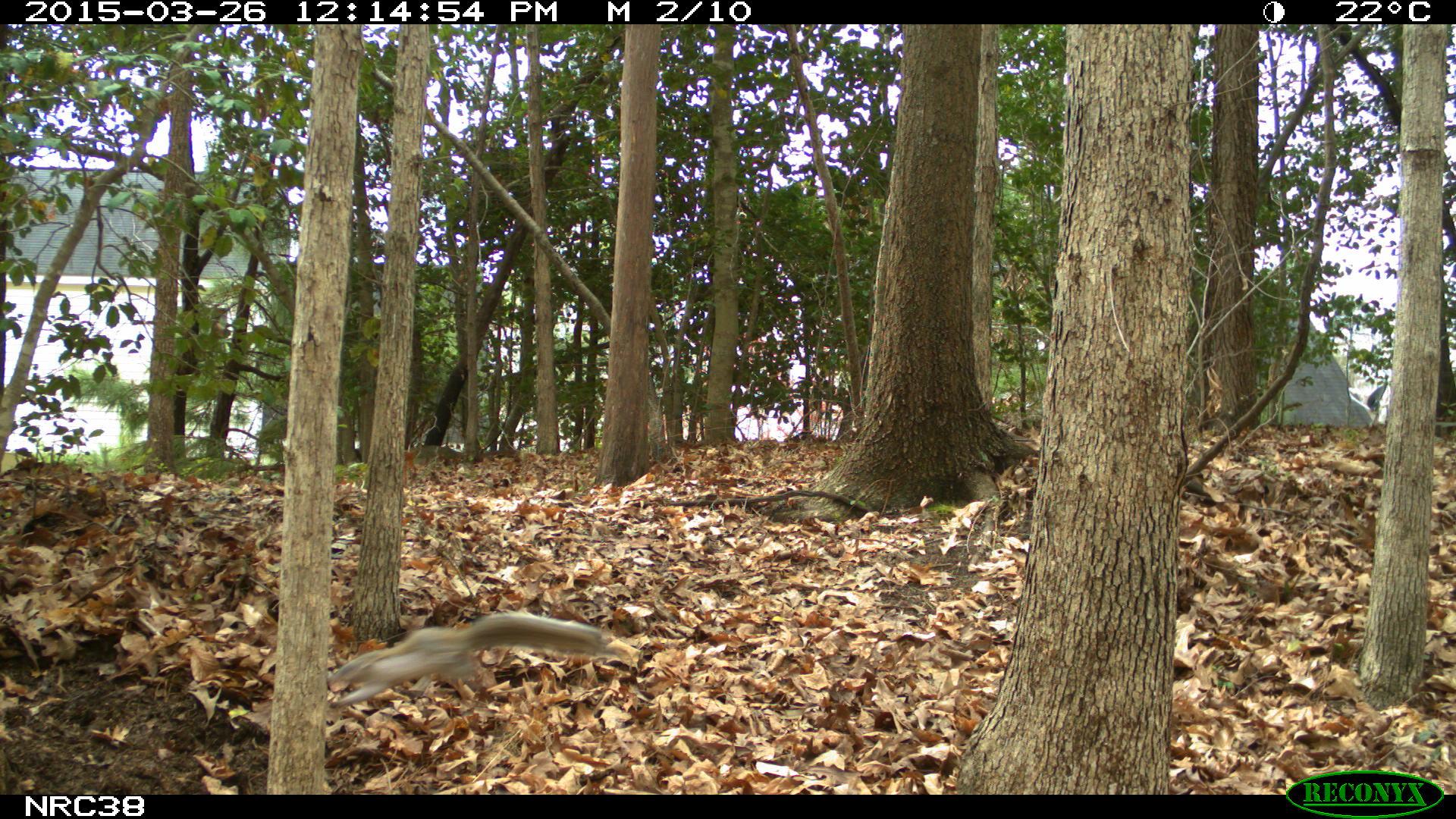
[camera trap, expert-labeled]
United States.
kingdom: Animalia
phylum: Chordata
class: Mammalia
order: Rodentia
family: Sciuridae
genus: Sciurus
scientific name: Sciurus carolinensis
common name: eastern gray squirrel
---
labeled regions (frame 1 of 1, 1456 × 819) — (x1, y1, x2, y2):
Eastern Gray Squirrel: (329, 609, 620, 712)